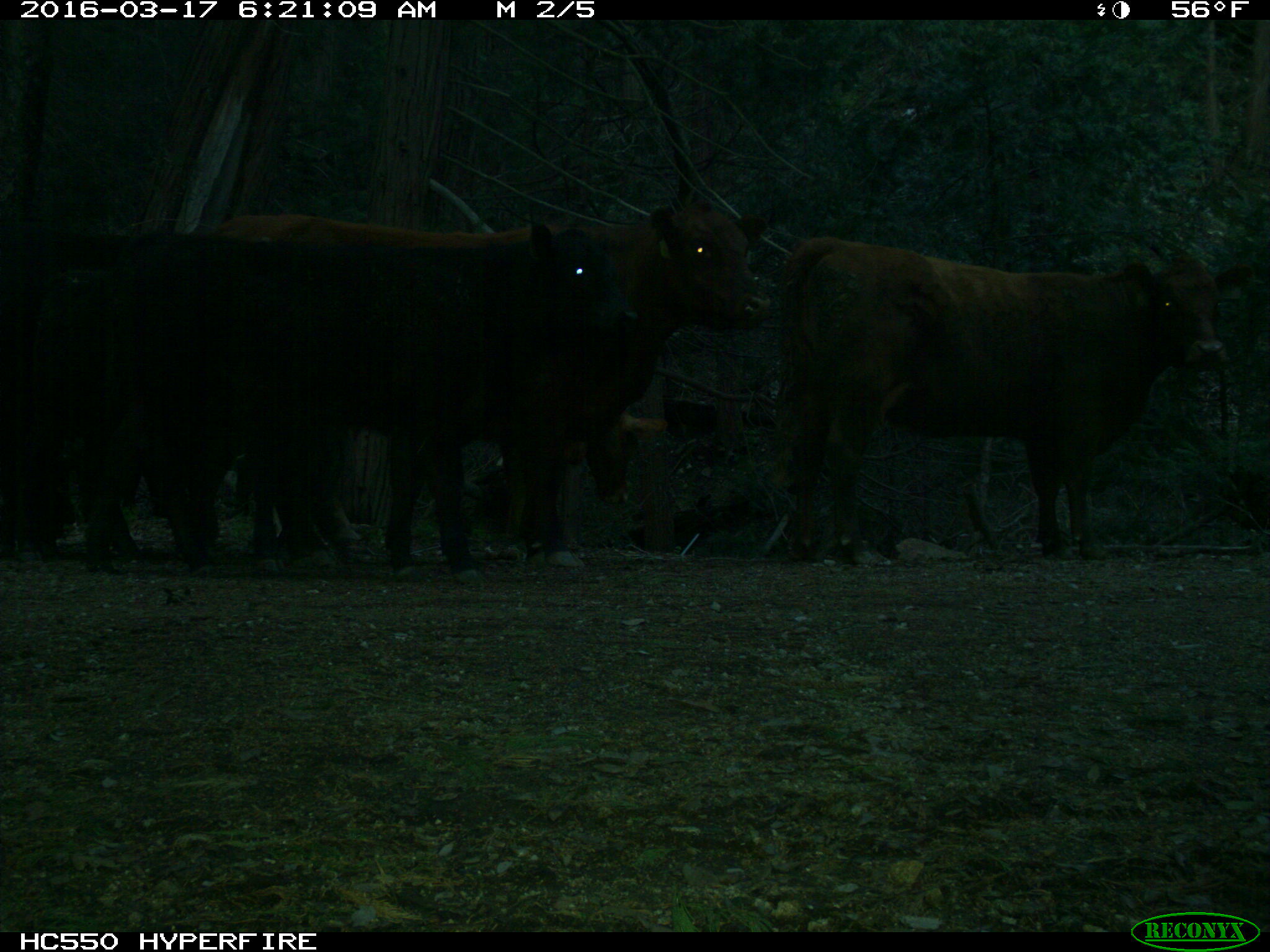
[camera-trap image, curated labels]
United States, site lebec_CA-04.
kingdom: Animalia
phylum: Chordata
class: Mammalia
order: Artiodactyla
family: Bovidae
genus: Bos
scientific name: Bos taurus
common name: domestic cow